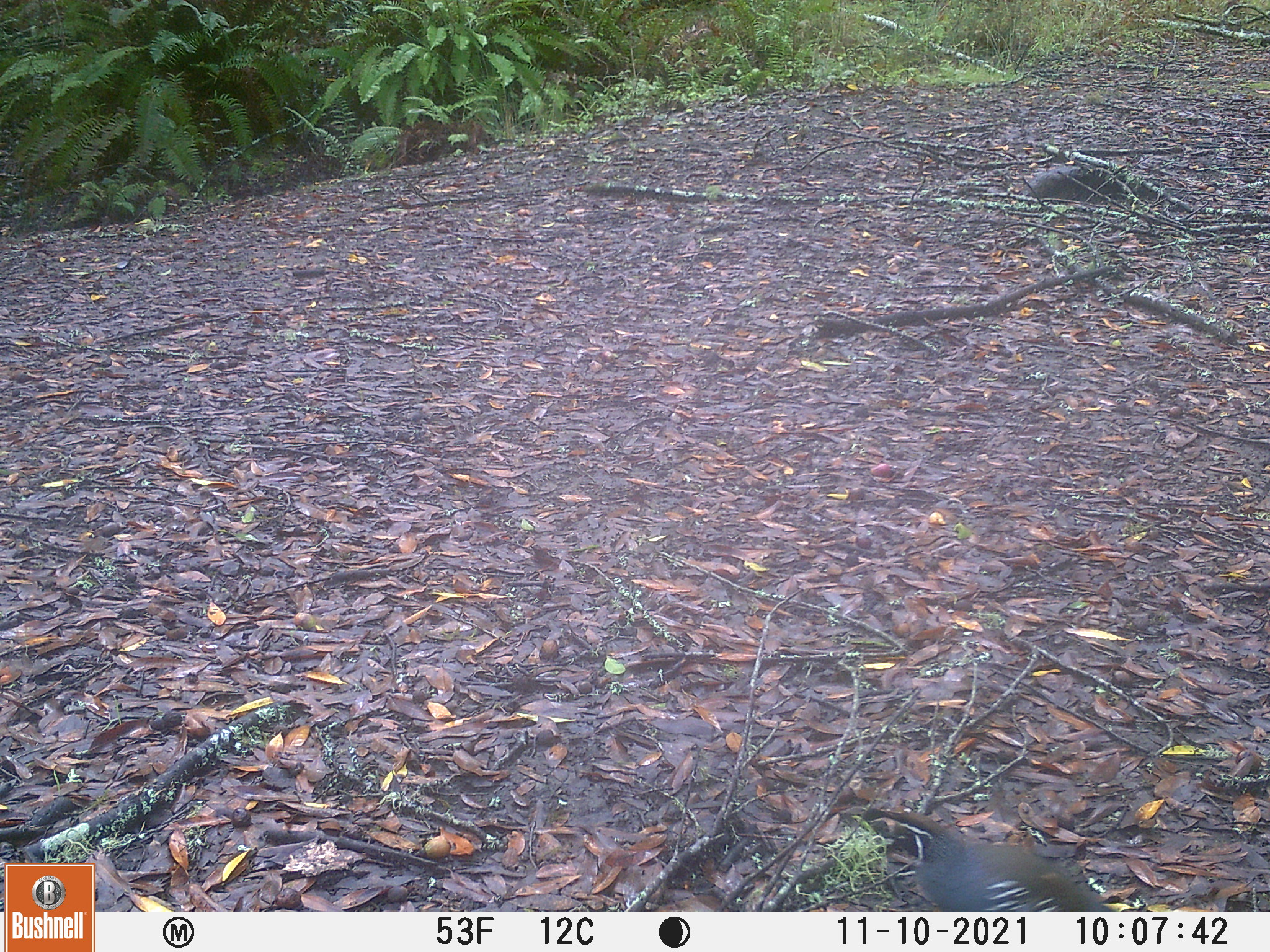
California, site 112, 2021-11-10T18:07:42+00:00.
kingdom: Animalia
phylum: Chordata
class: Aves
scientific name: Aves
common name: bird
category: unknown bird